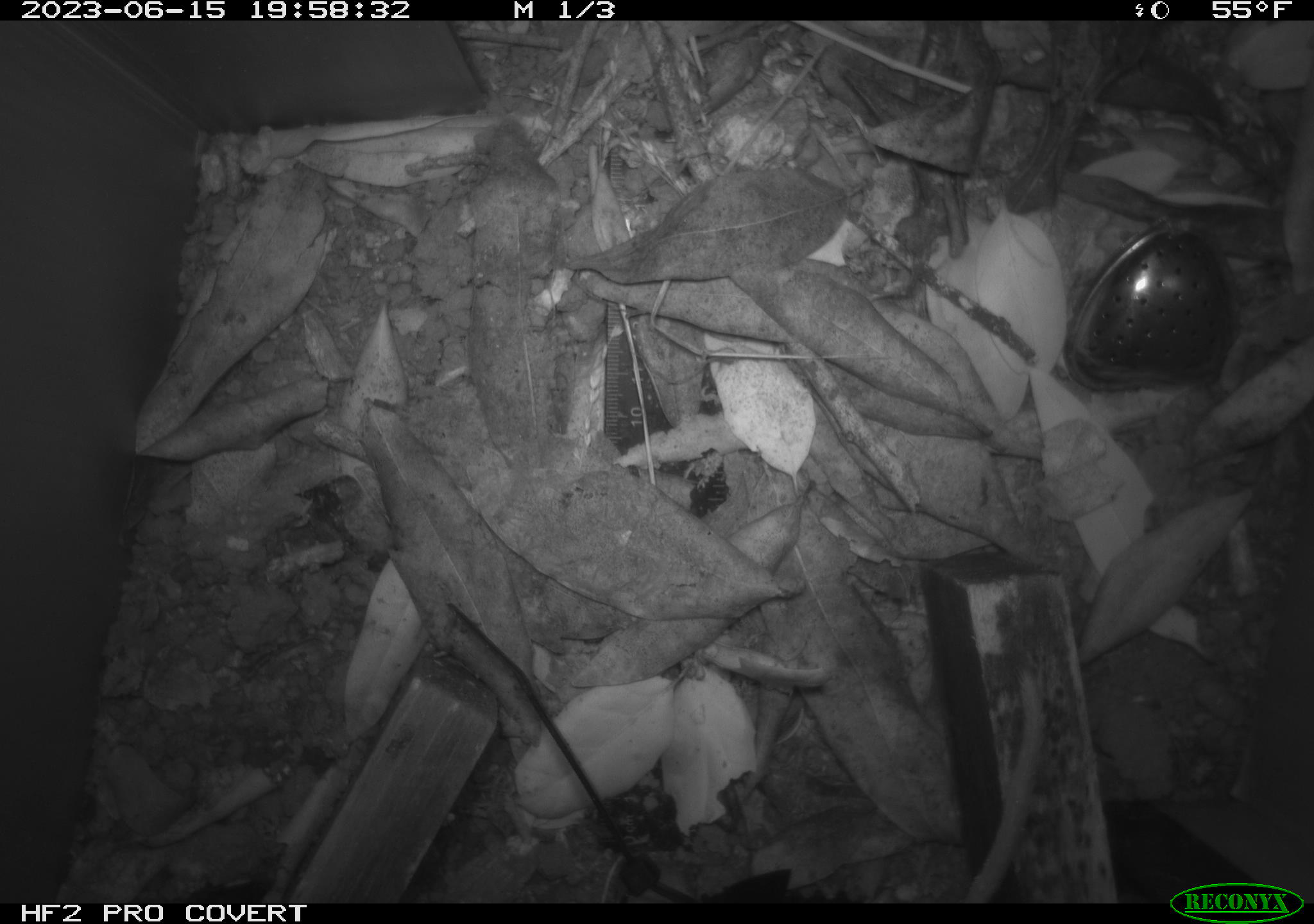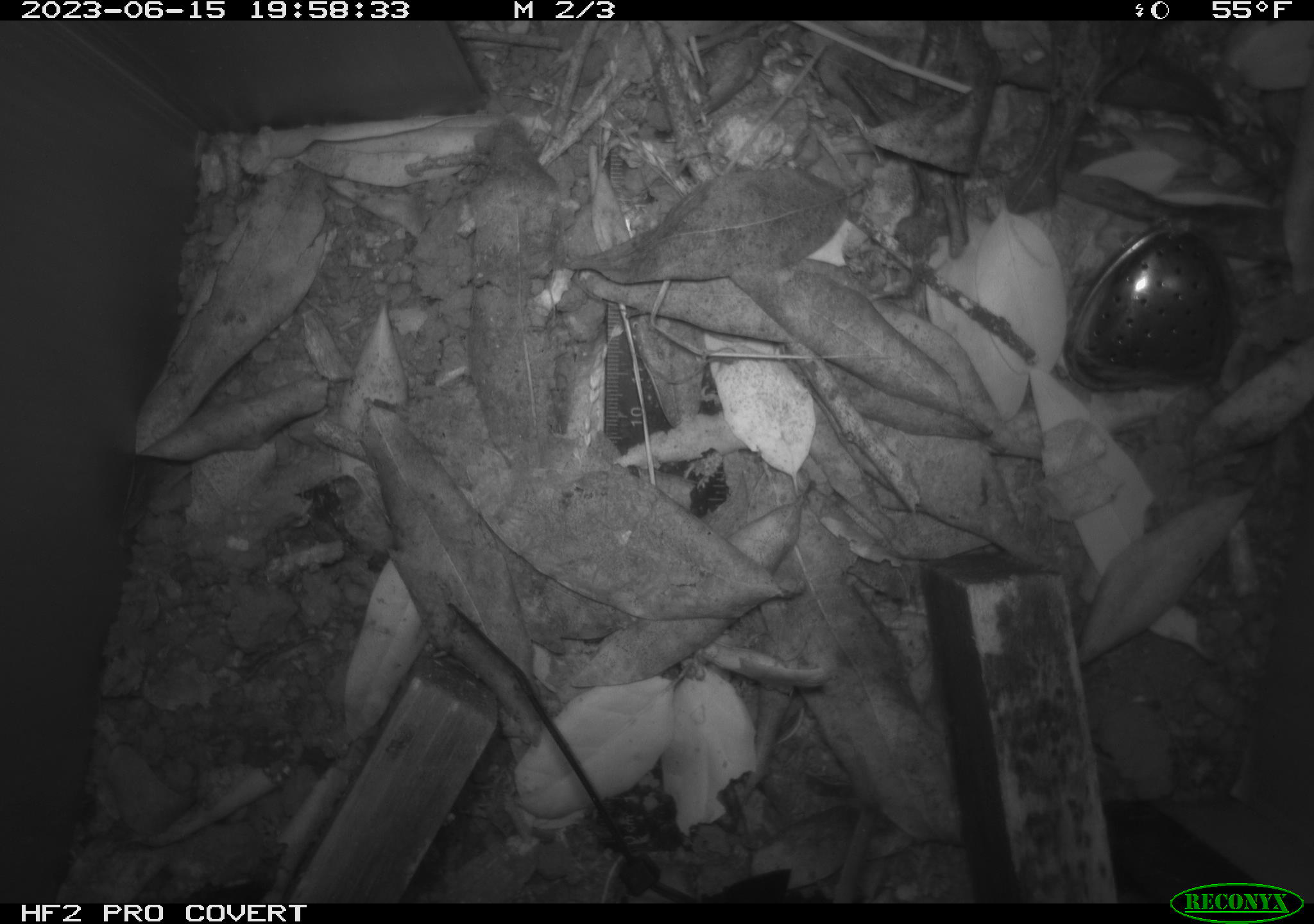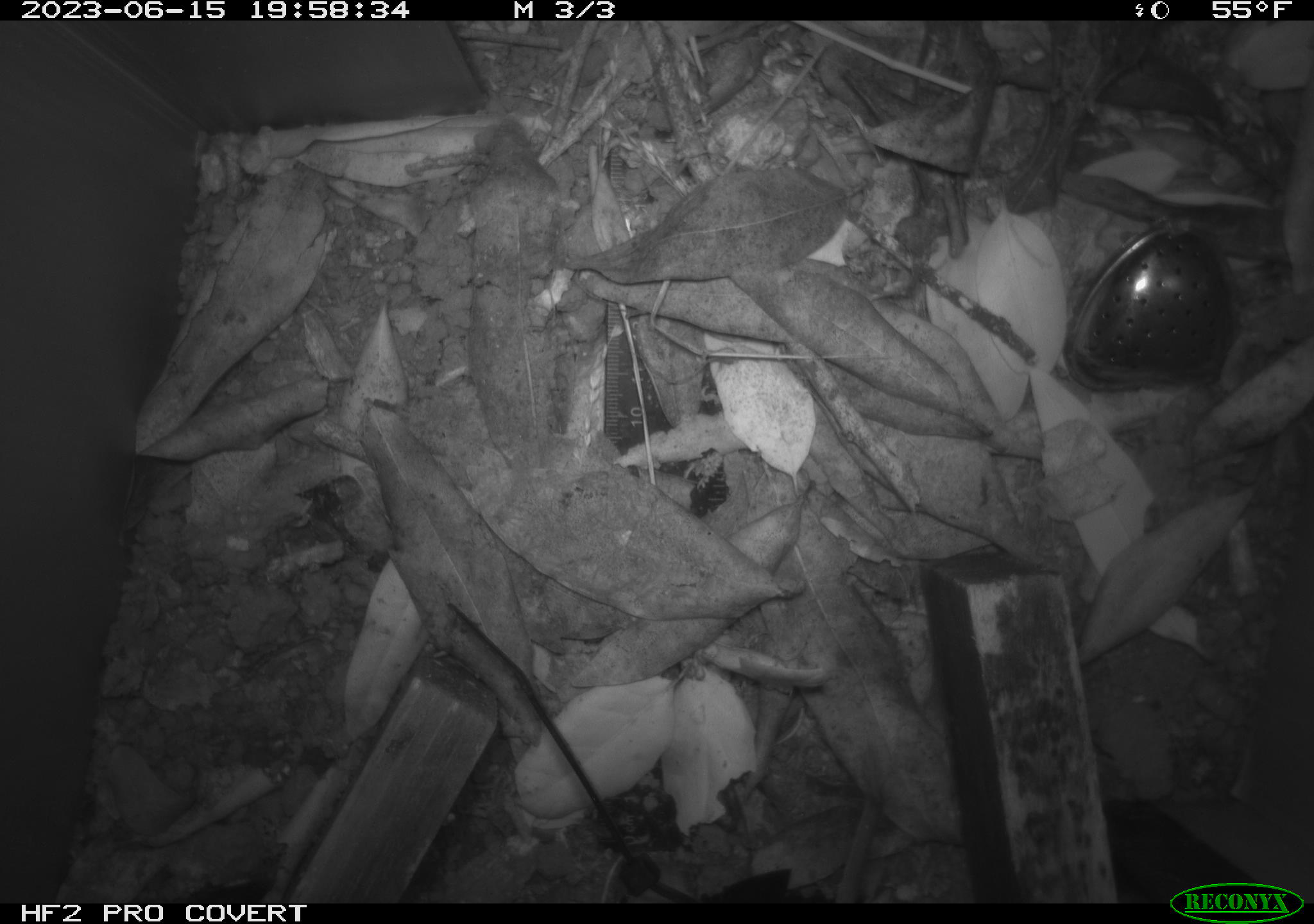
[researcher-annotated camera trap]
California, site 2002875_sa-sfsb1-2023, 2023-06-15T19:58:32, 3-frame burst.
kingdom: Animalia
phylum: Chordata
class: Mammalia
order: Rodentia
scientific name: Rodentia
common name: mouse species